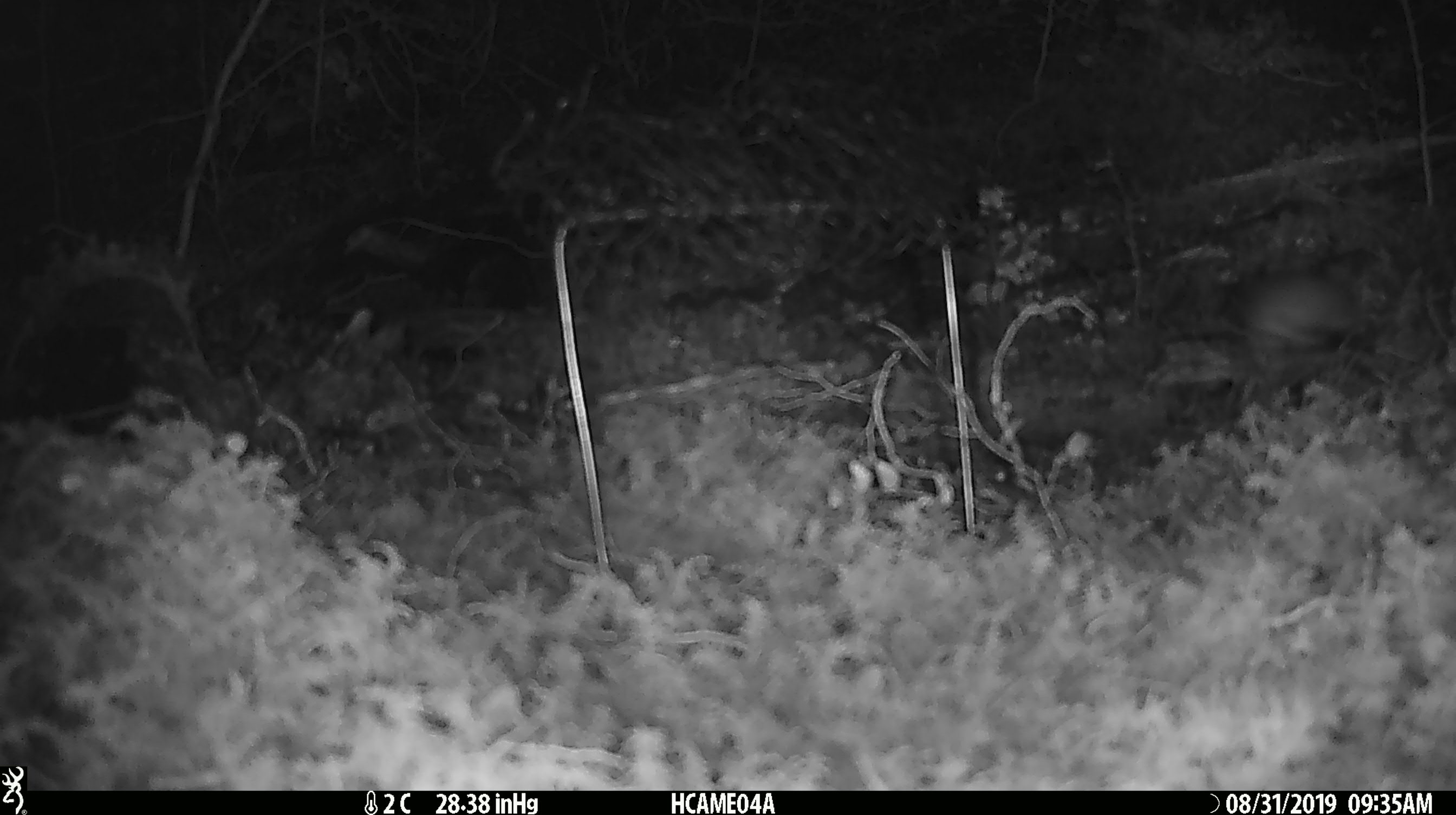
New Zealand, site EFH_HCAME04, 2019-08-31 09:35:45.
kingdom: Animalia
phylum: Chordata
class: Mammalia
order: Rodentia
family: Muridae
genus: Mus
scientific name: Mus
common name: mouse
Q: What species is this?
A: Mouse (Mus).